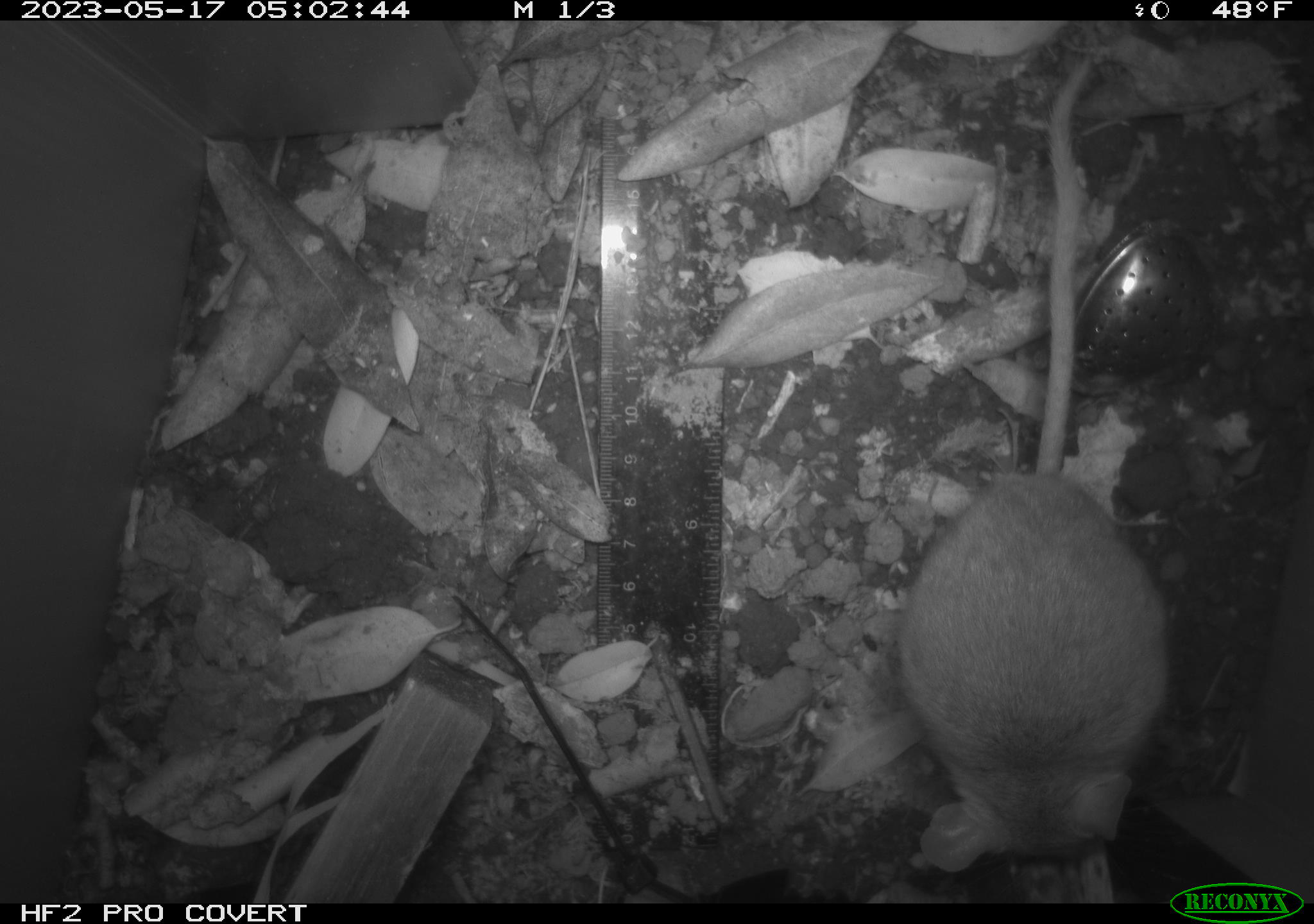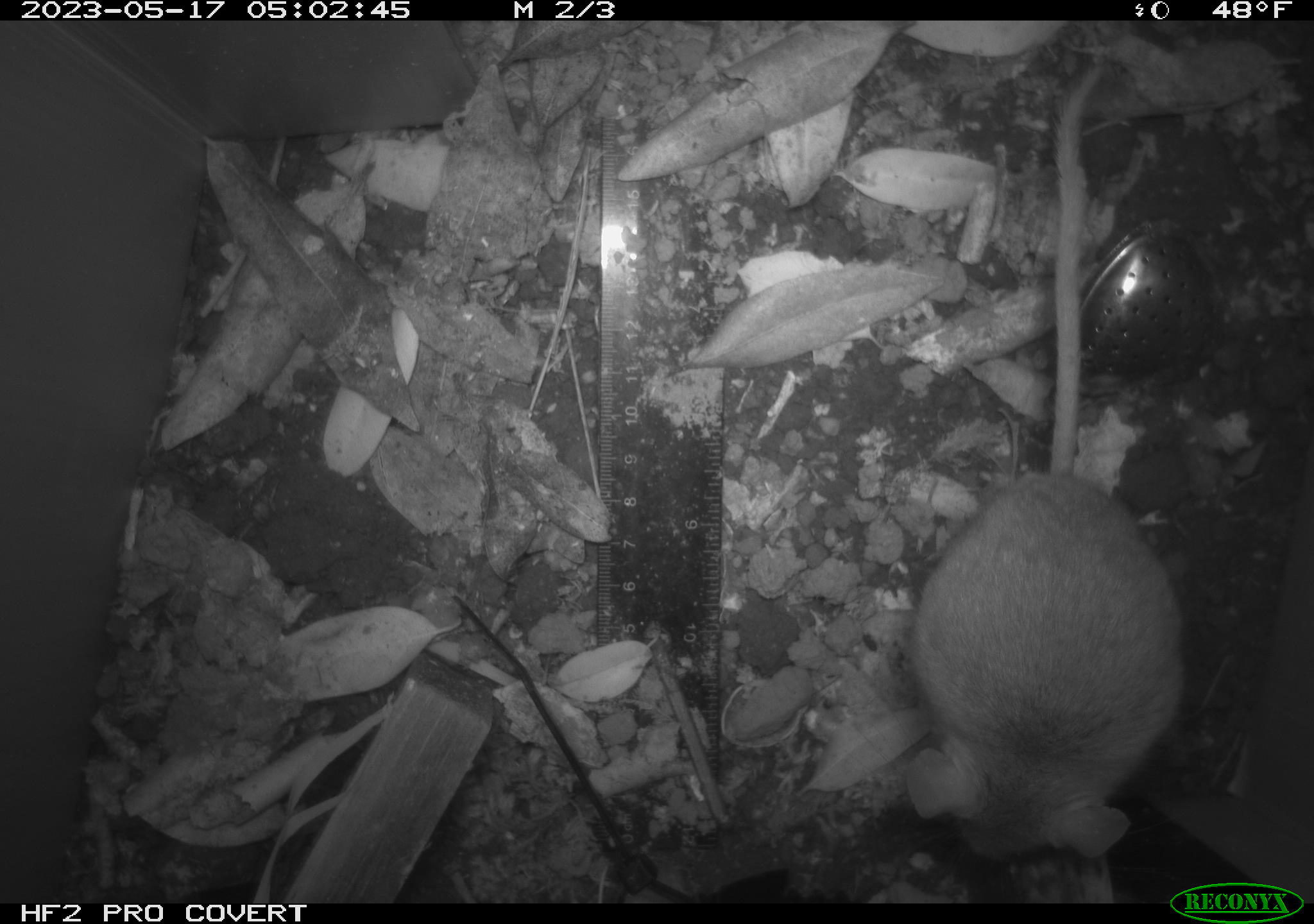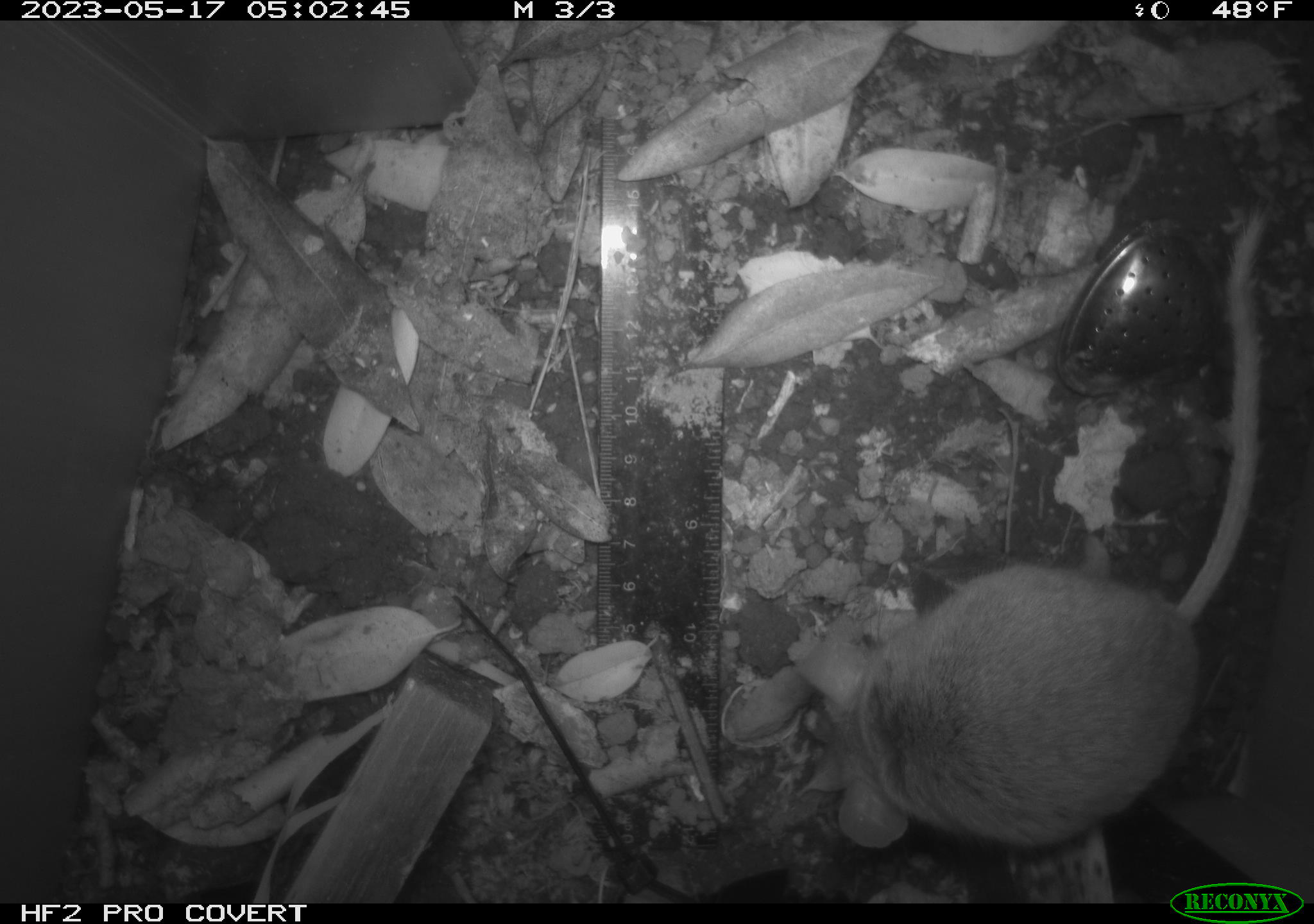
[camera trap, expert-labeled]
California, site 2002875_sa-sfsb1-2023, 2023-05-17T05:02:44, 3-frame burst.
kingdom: Animalia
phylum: Chordata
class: Mammalia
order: Rodentia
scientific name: Rodentia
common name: mouse species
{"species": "mouse species (Rodentia)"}